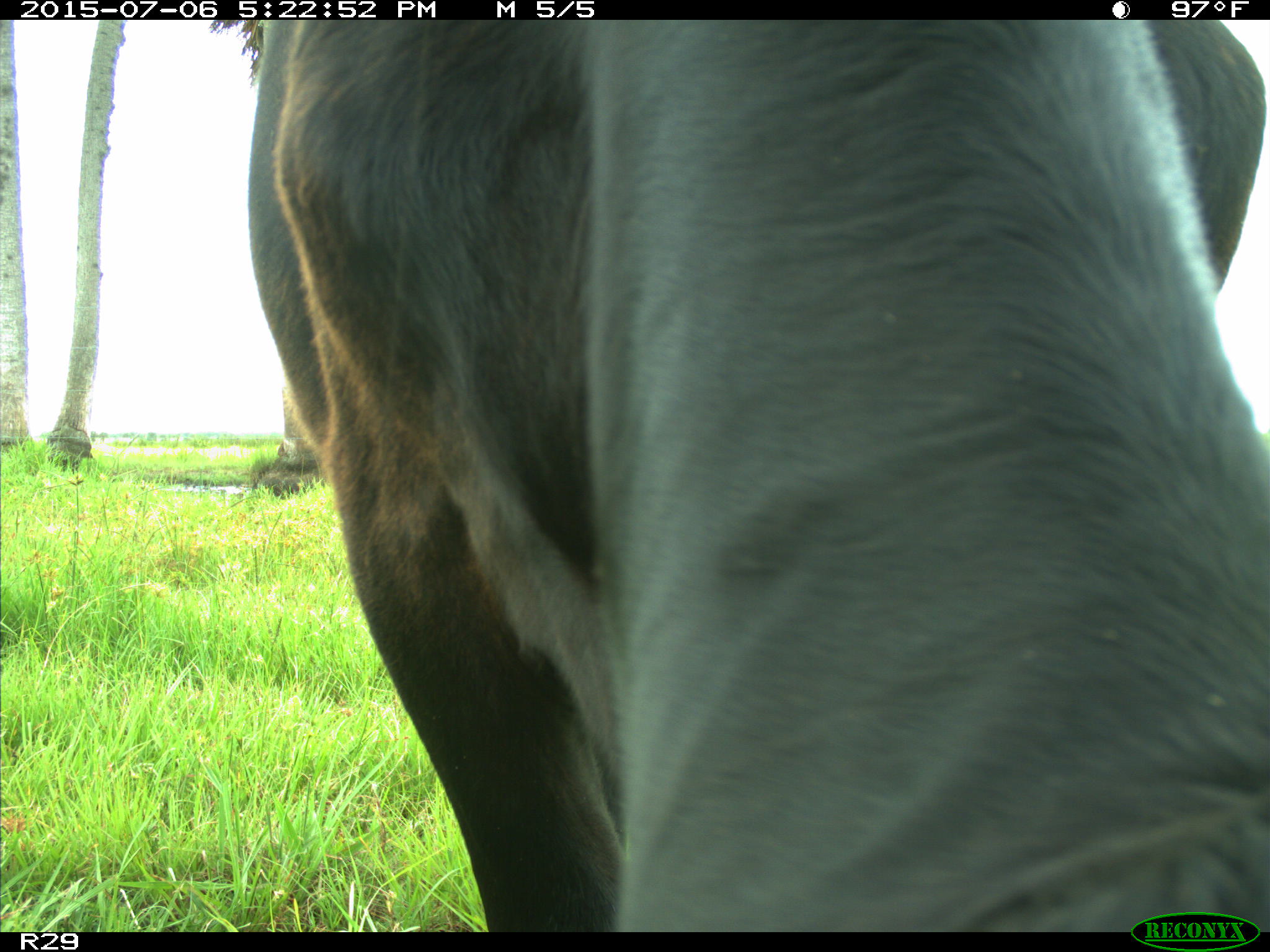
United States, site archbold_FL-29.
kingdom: Animalia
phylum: Chordata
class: Mammalia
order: Artiodactyla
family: Bovidae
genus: Bos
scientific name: Bos taurus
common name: domestic cow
Bos taurus (domestic cow).